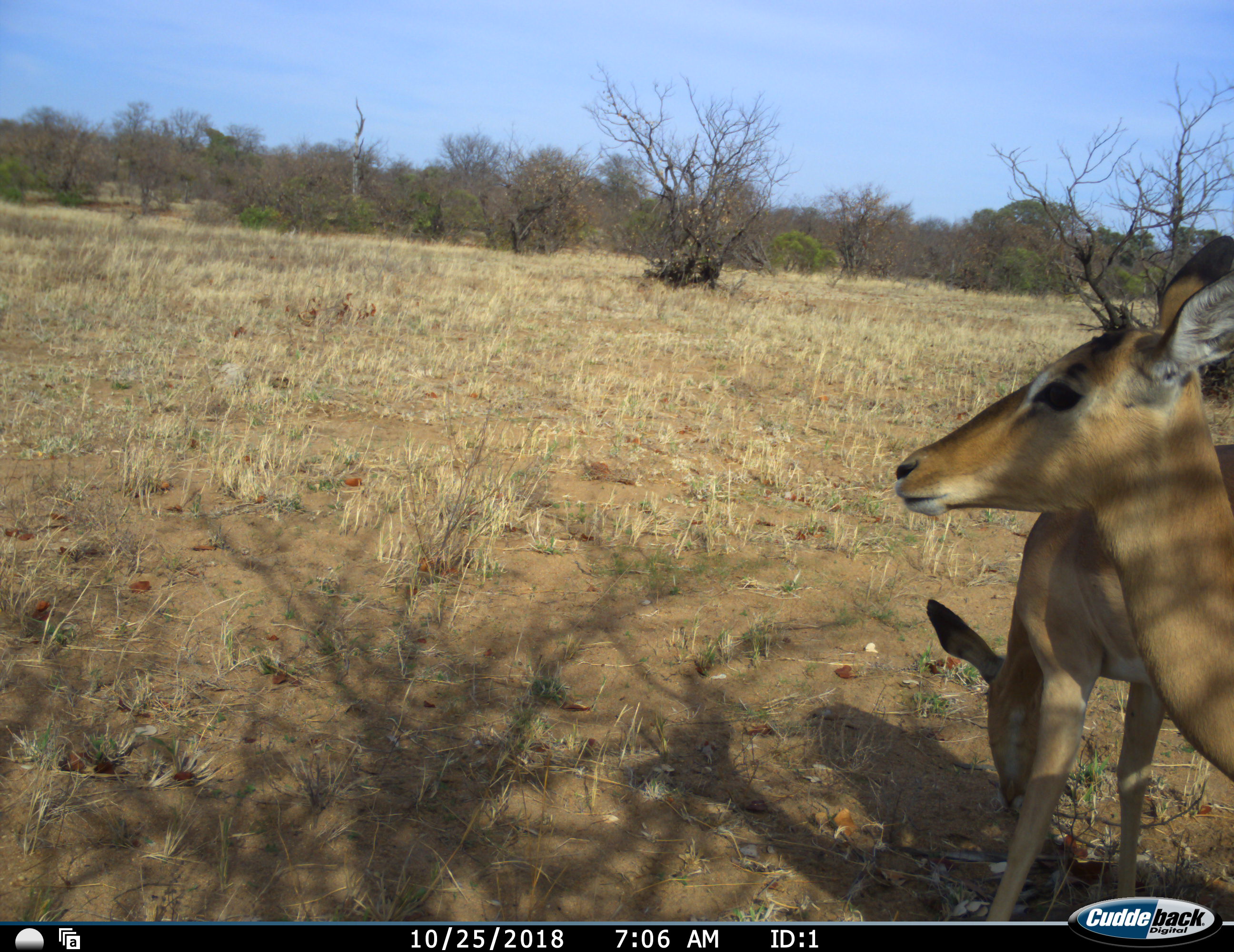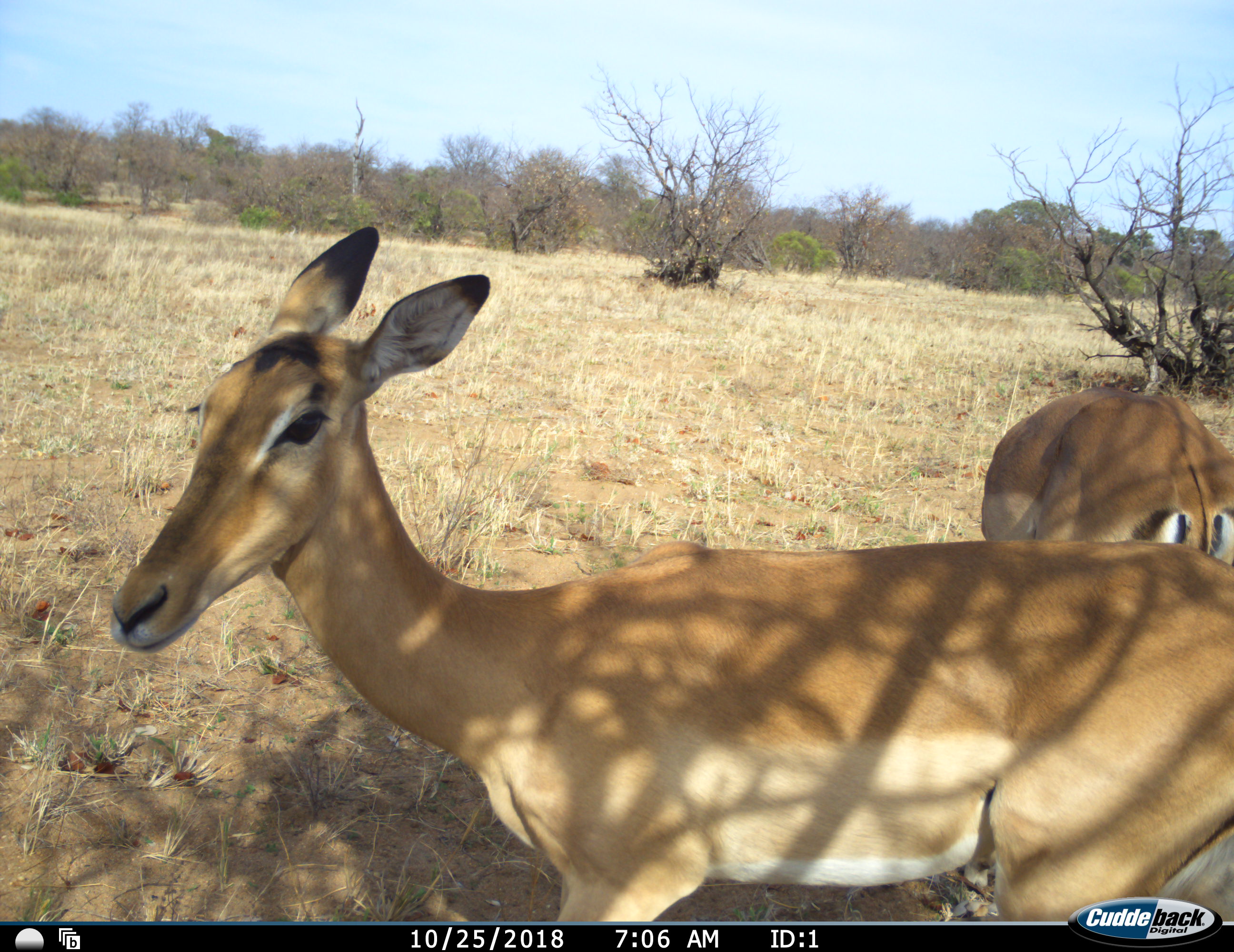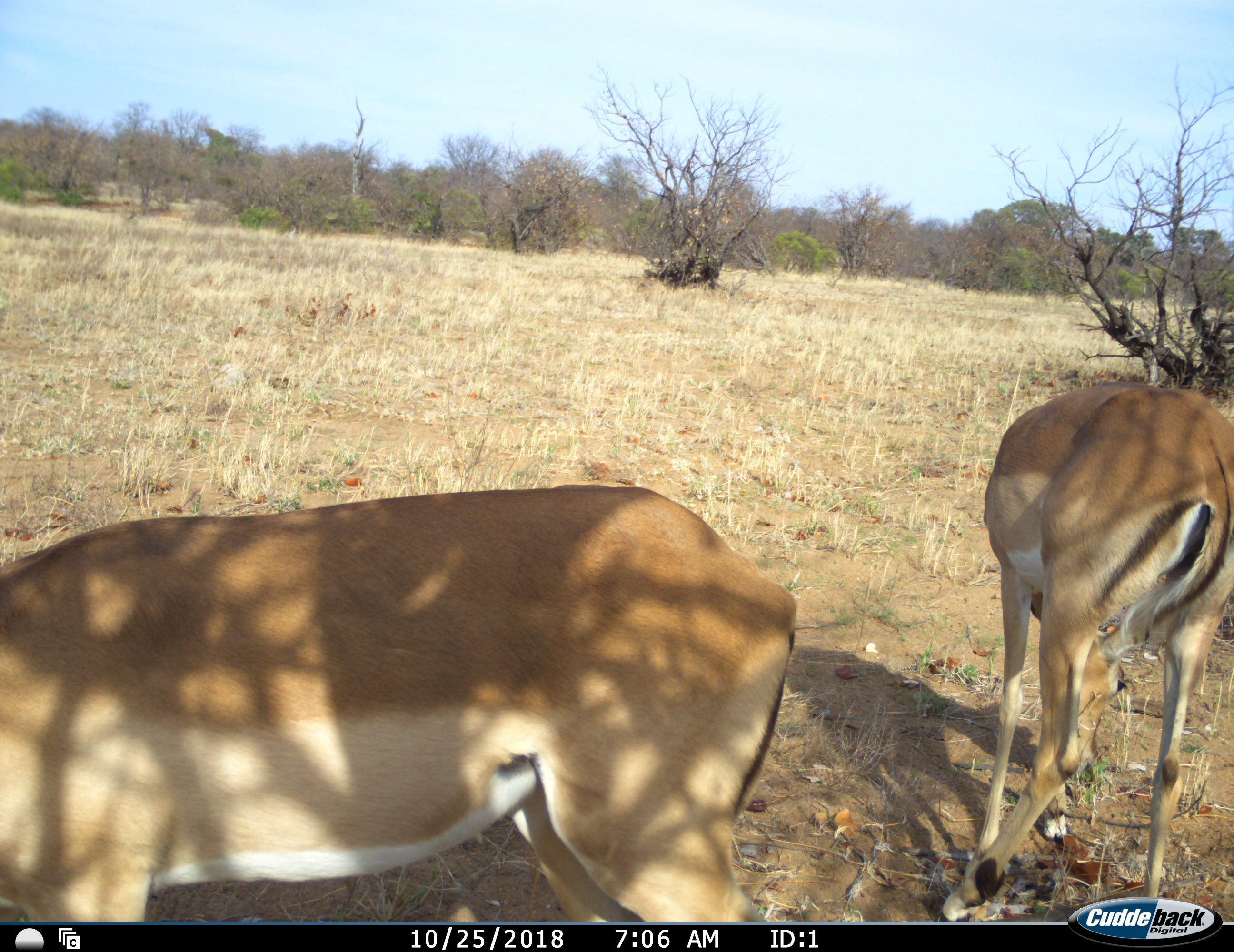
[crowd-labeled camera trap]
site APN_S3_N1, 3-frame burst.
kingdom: Animalia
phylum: Chordata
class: Mammalia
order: Artiodactyla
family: Bovidae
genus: Aepyceros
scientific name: Aepyceros melampus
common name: impala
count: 2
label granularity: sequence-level